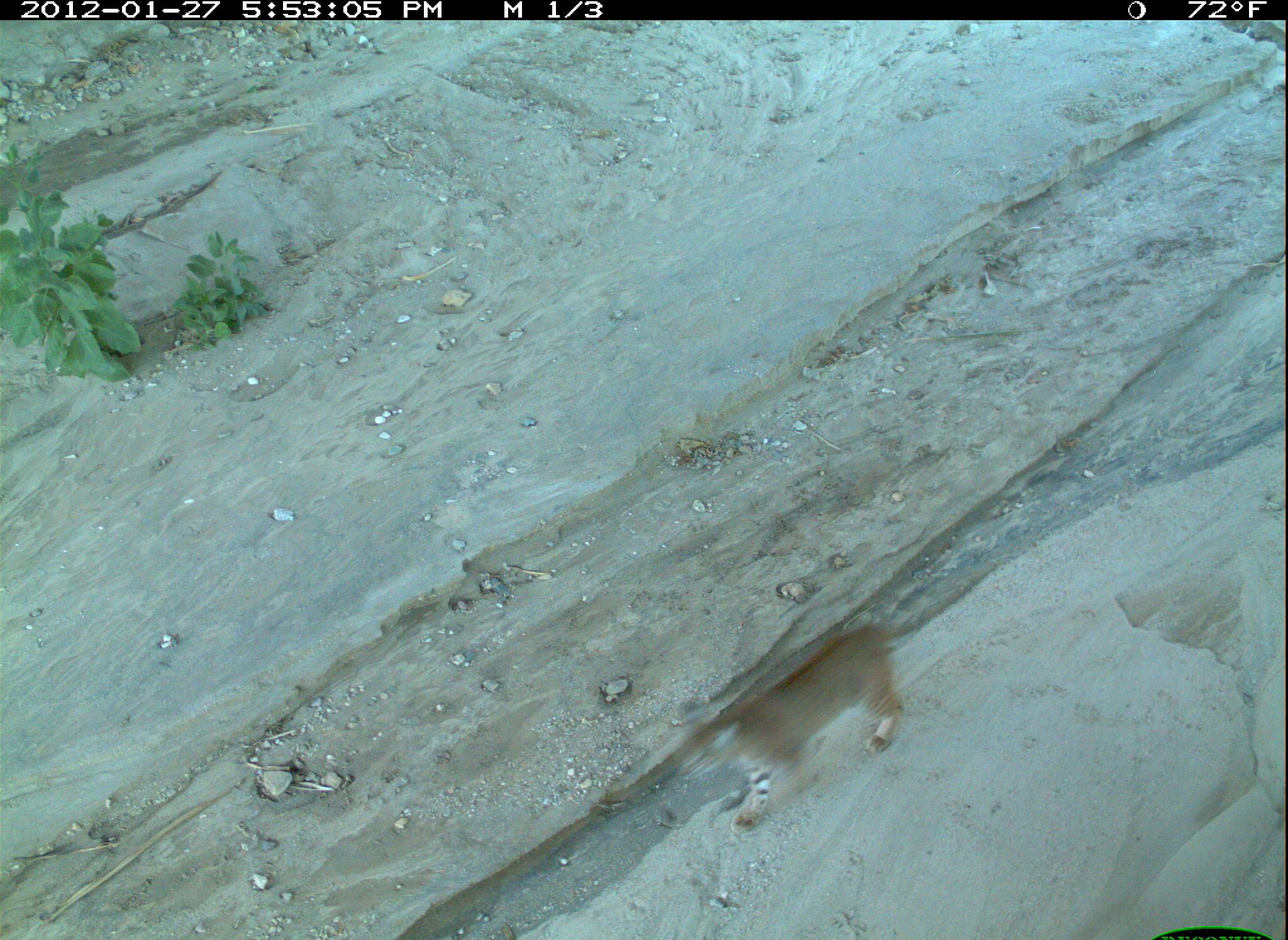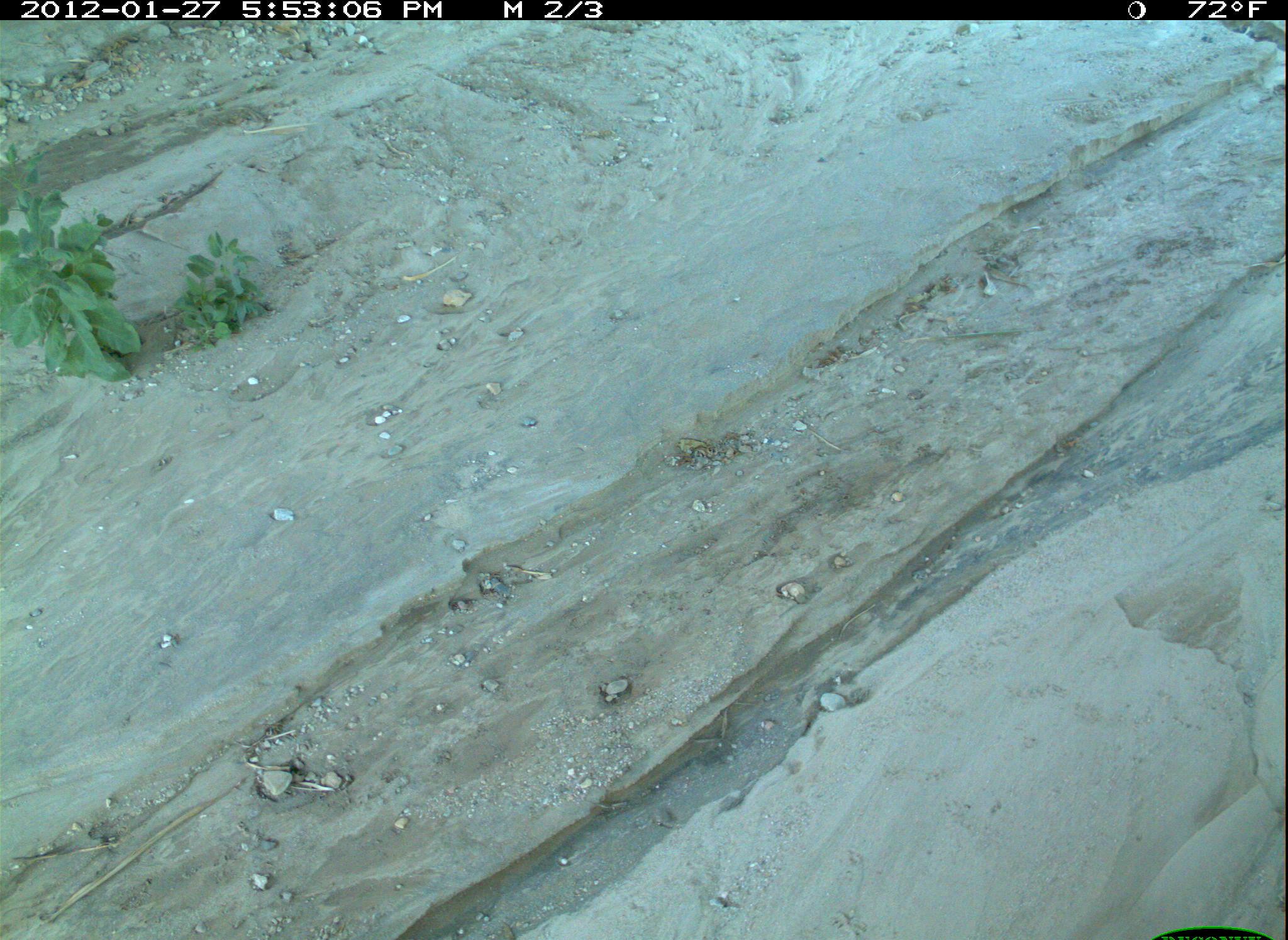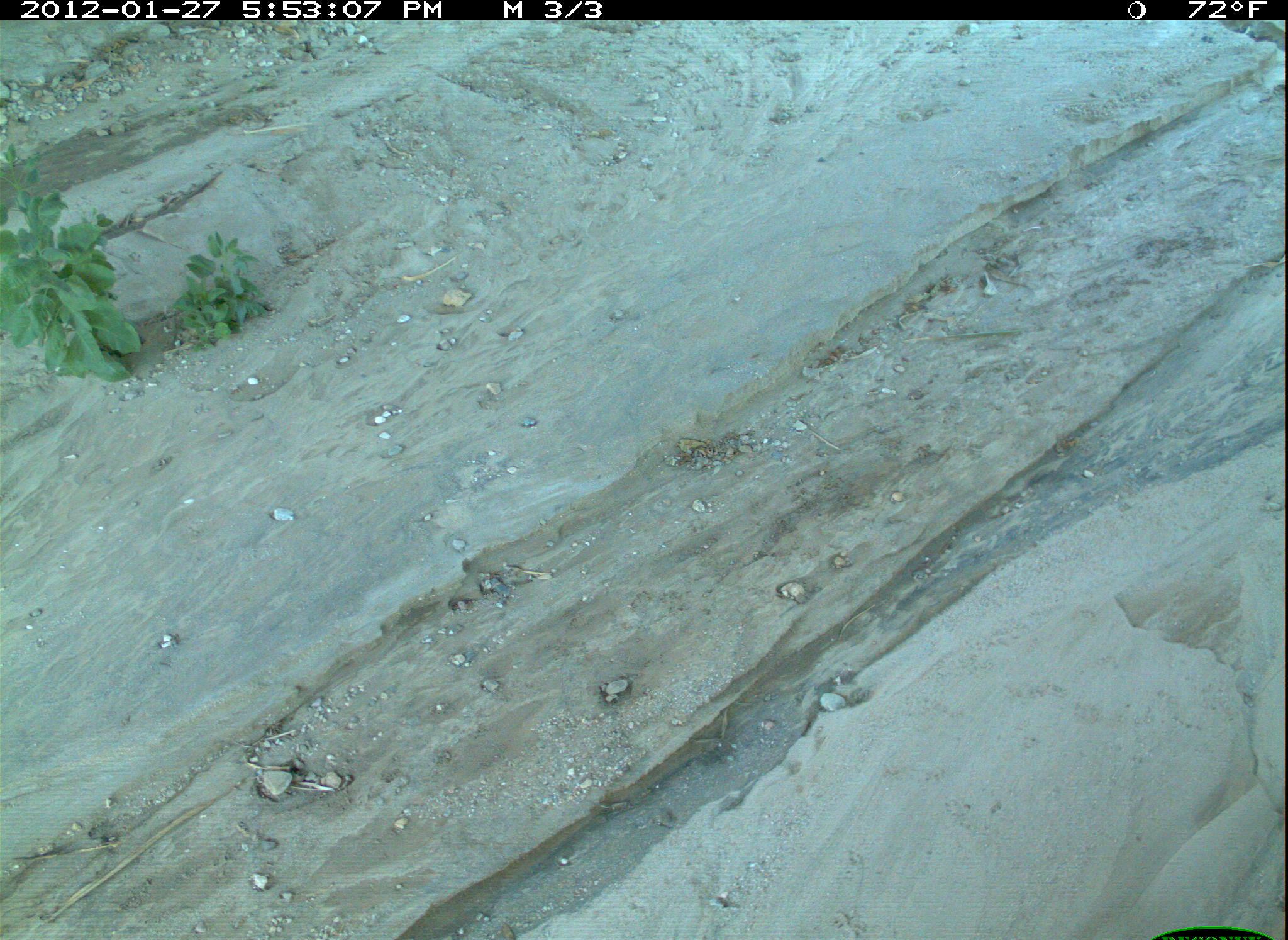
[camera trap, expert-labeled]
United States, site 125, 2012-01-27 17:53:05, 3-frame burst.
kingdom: Animalia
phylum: Chordata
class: Mammalia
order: Carnivora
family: Felidae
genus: Lynx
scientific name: Lynx rufus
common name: bobcat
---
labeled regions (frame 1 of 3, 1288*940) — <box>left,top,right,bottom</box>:
bobcat: <box>673,619,921,835</box>